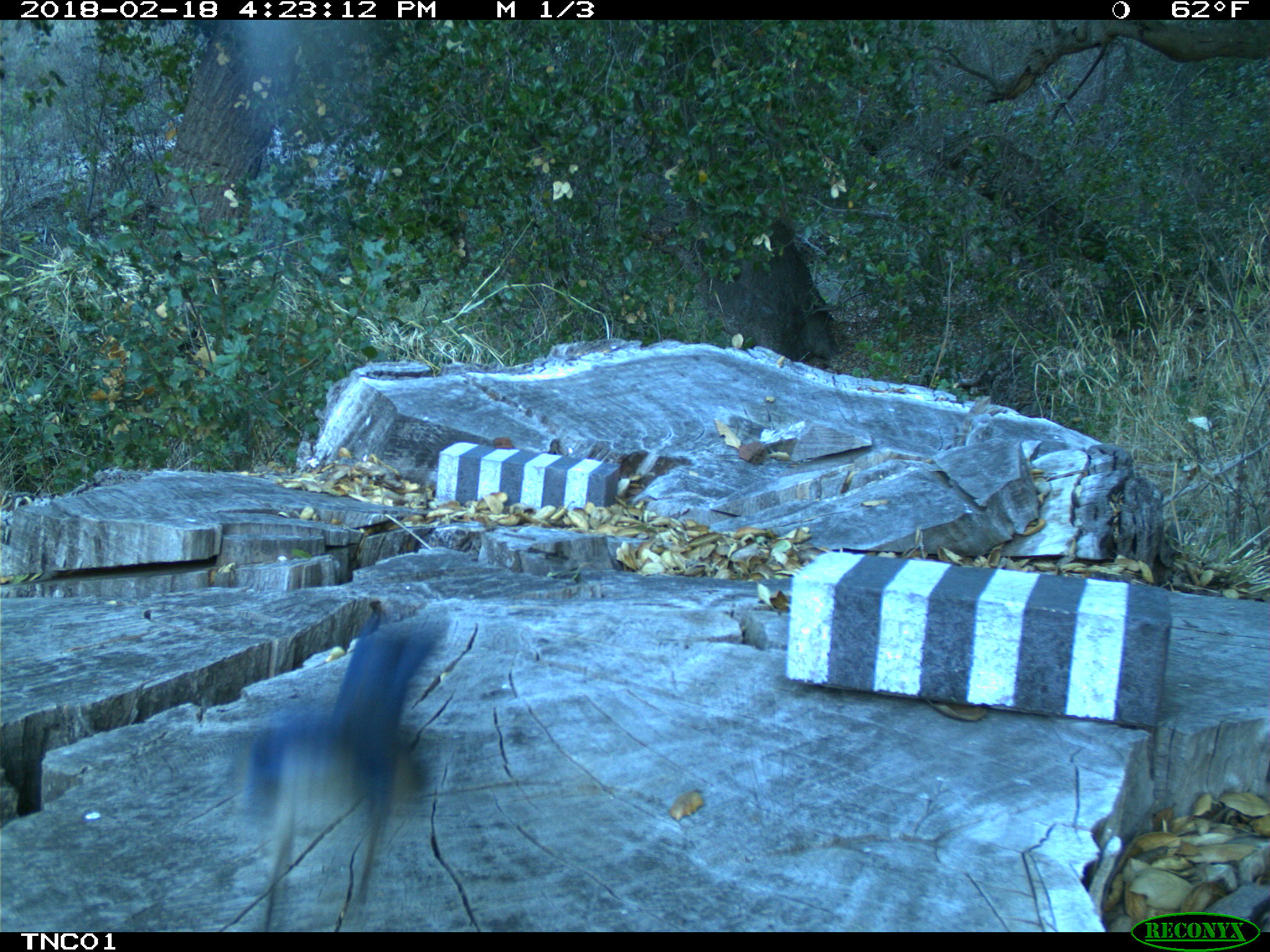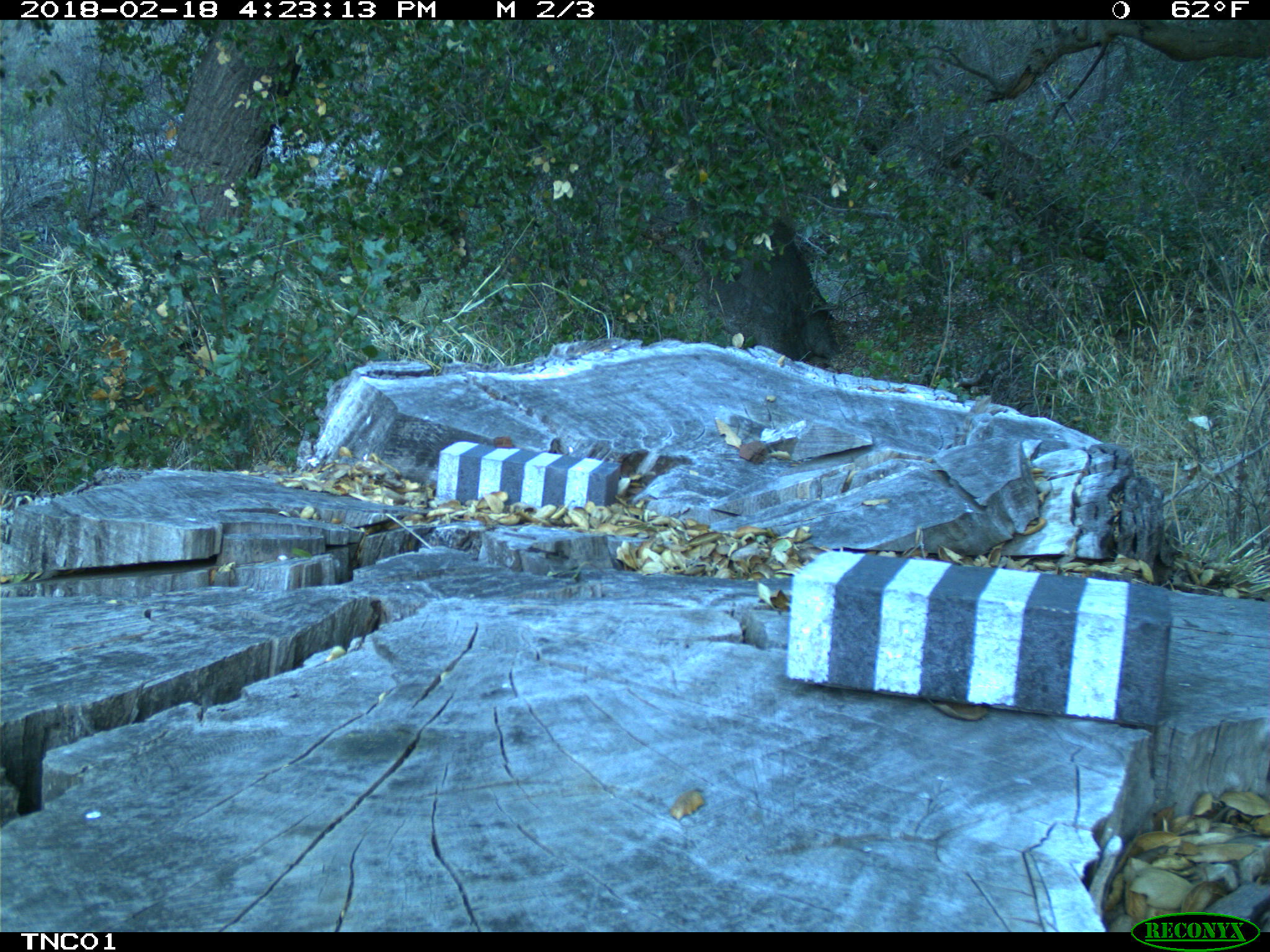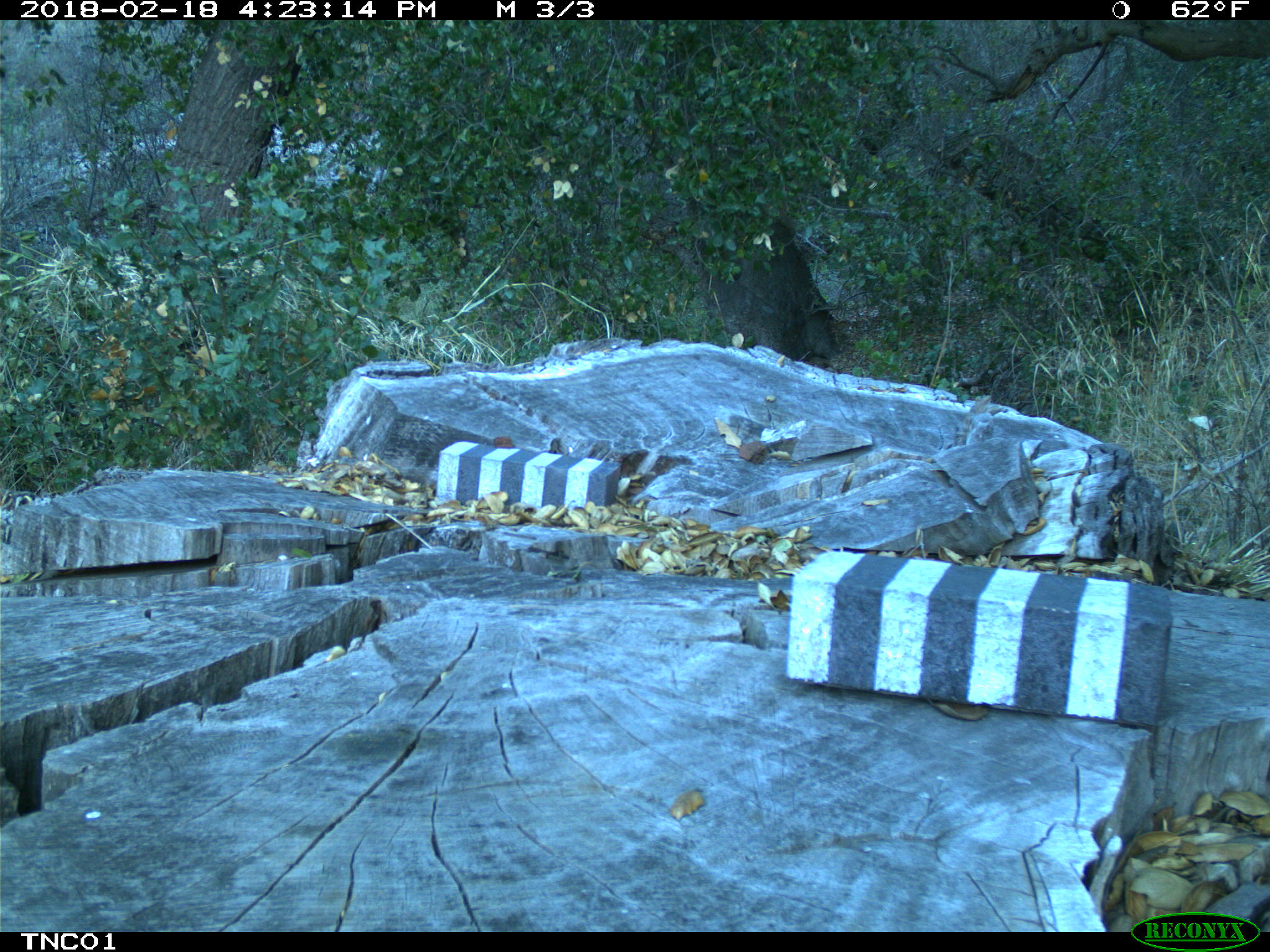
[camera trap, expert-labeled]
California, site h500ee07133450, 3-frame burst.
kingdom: Animalia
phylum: Chordata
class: Aves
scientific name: Aves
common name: bird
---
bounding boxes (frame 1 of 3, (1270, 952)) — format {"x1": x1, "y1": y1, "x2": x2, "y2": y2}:
bird: {"x1": 246, "y1": 617, "x2": 442, "y2": 932}